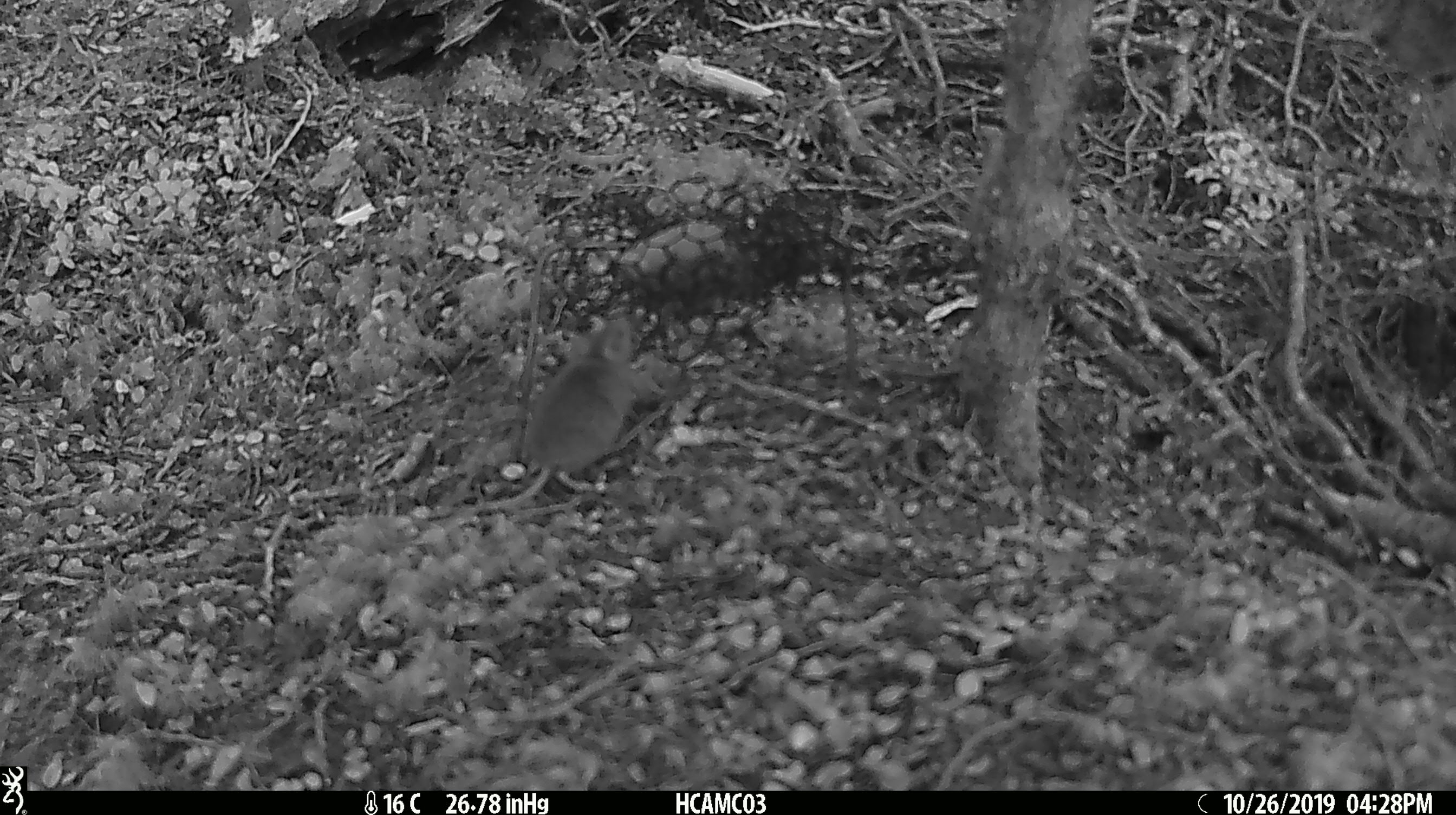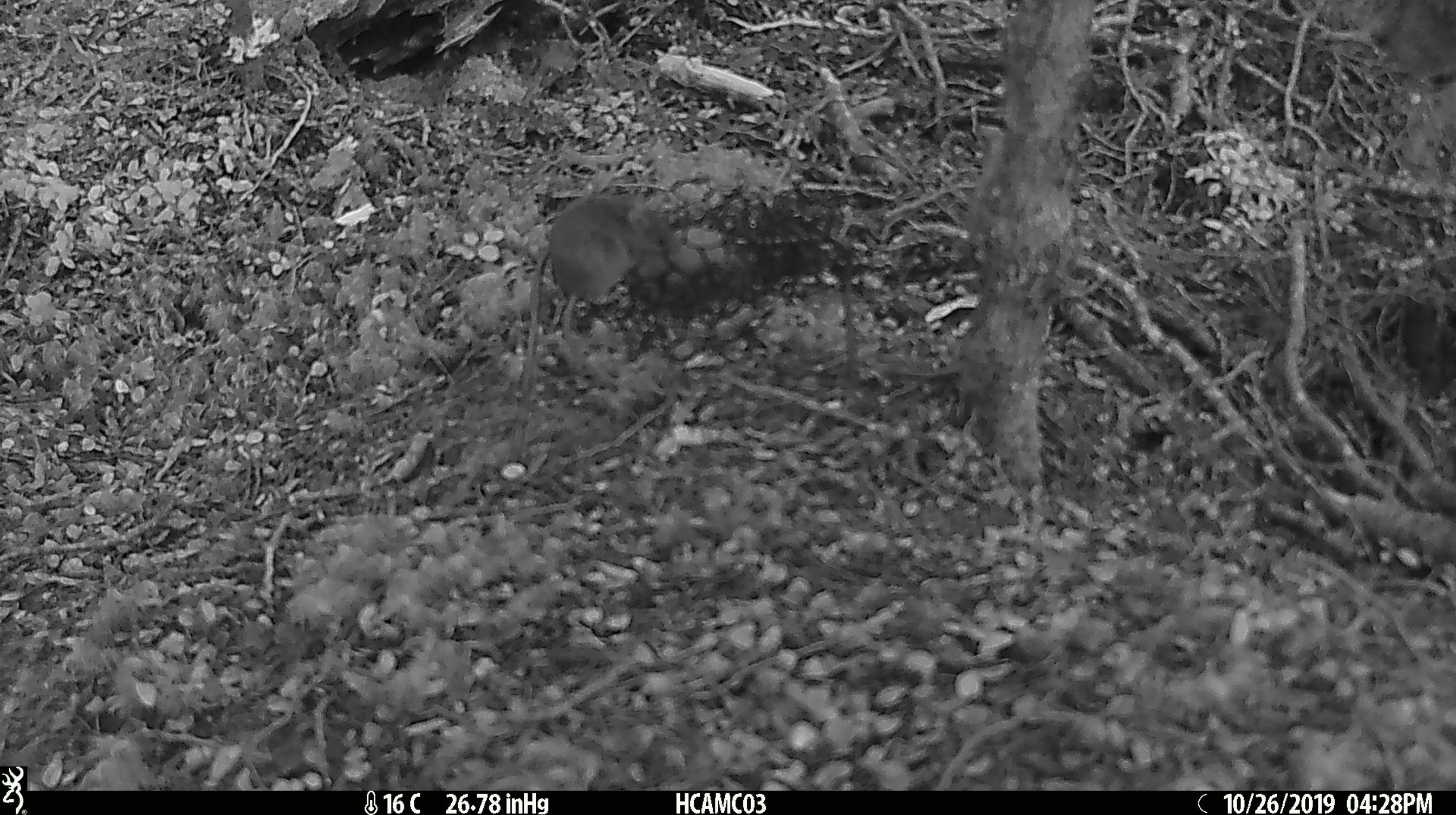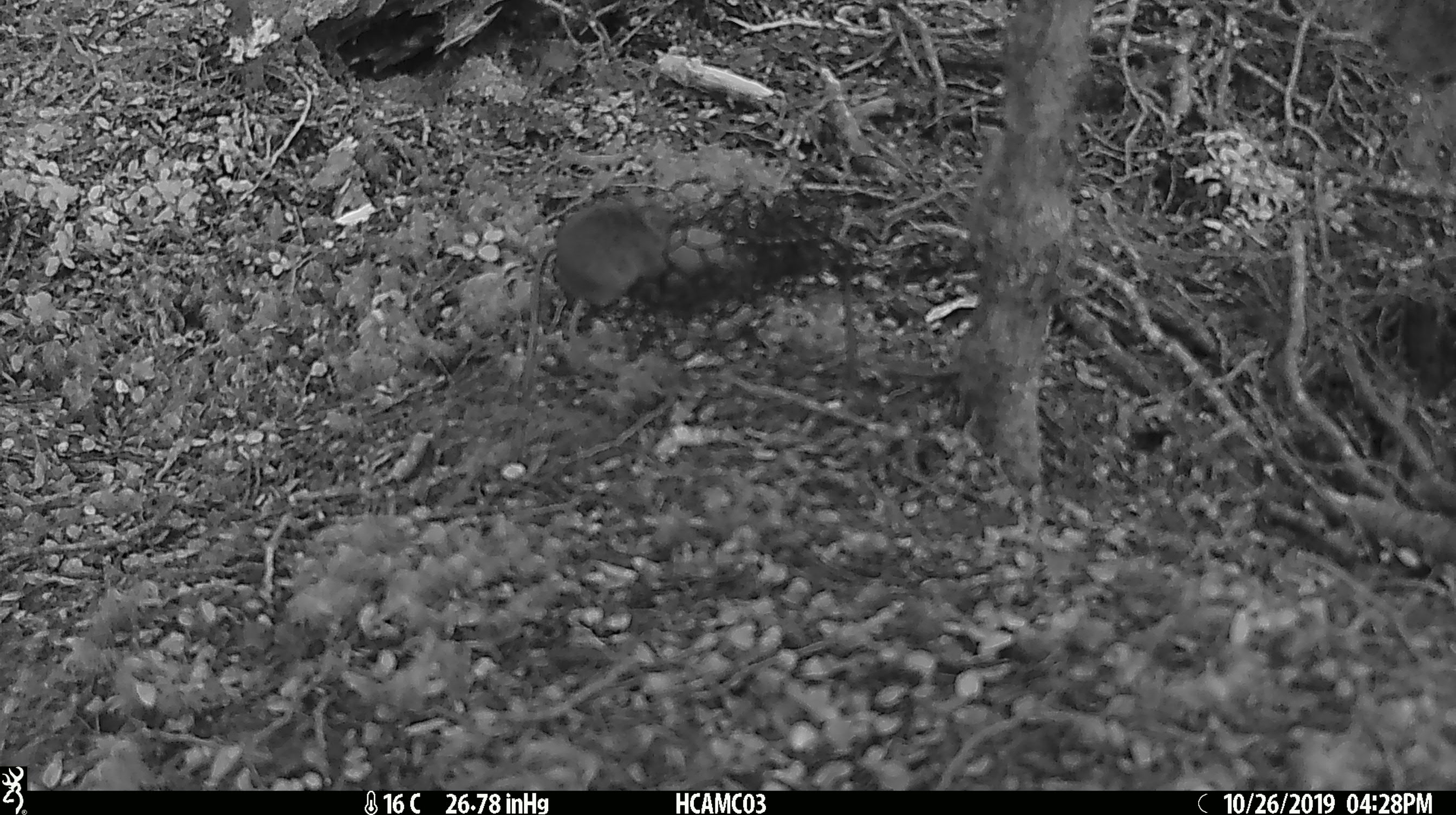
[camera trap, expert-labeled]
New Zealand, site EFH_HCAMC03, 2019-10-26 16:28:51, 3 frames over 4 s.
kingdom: Animalia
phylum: Chordata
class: Mammalia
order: Rodentia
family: Muridae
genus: Mus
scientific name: Mus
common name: mouse